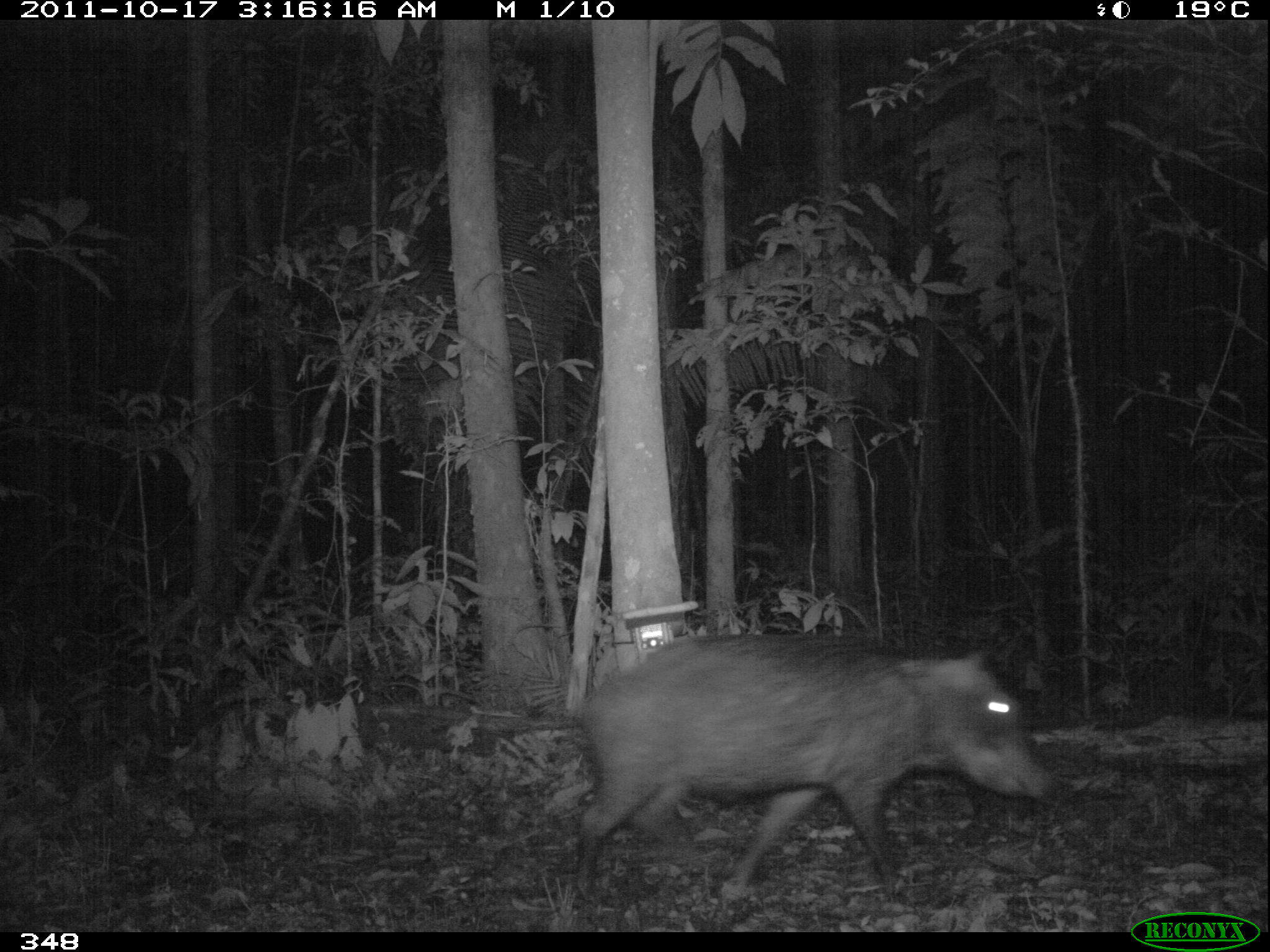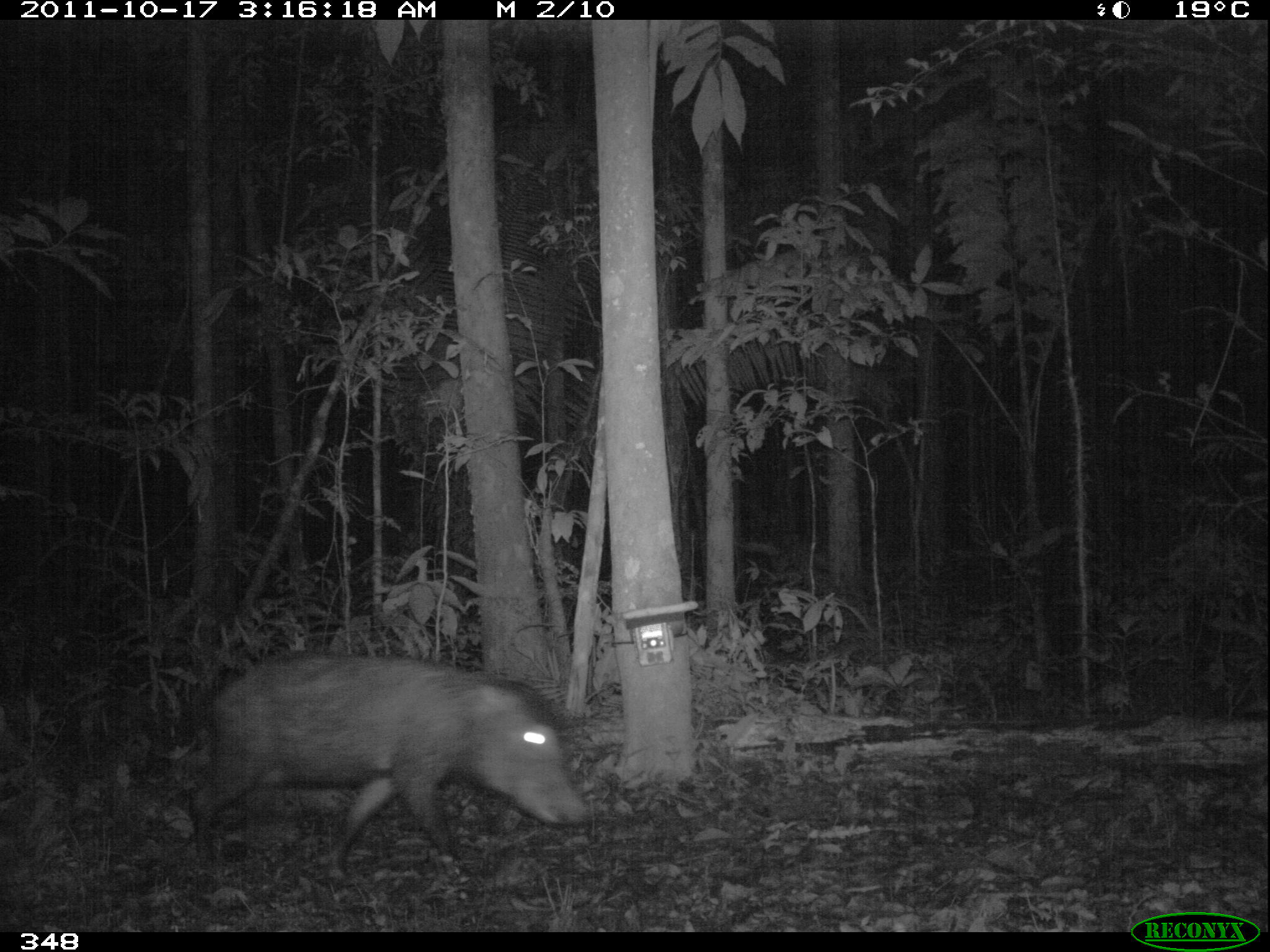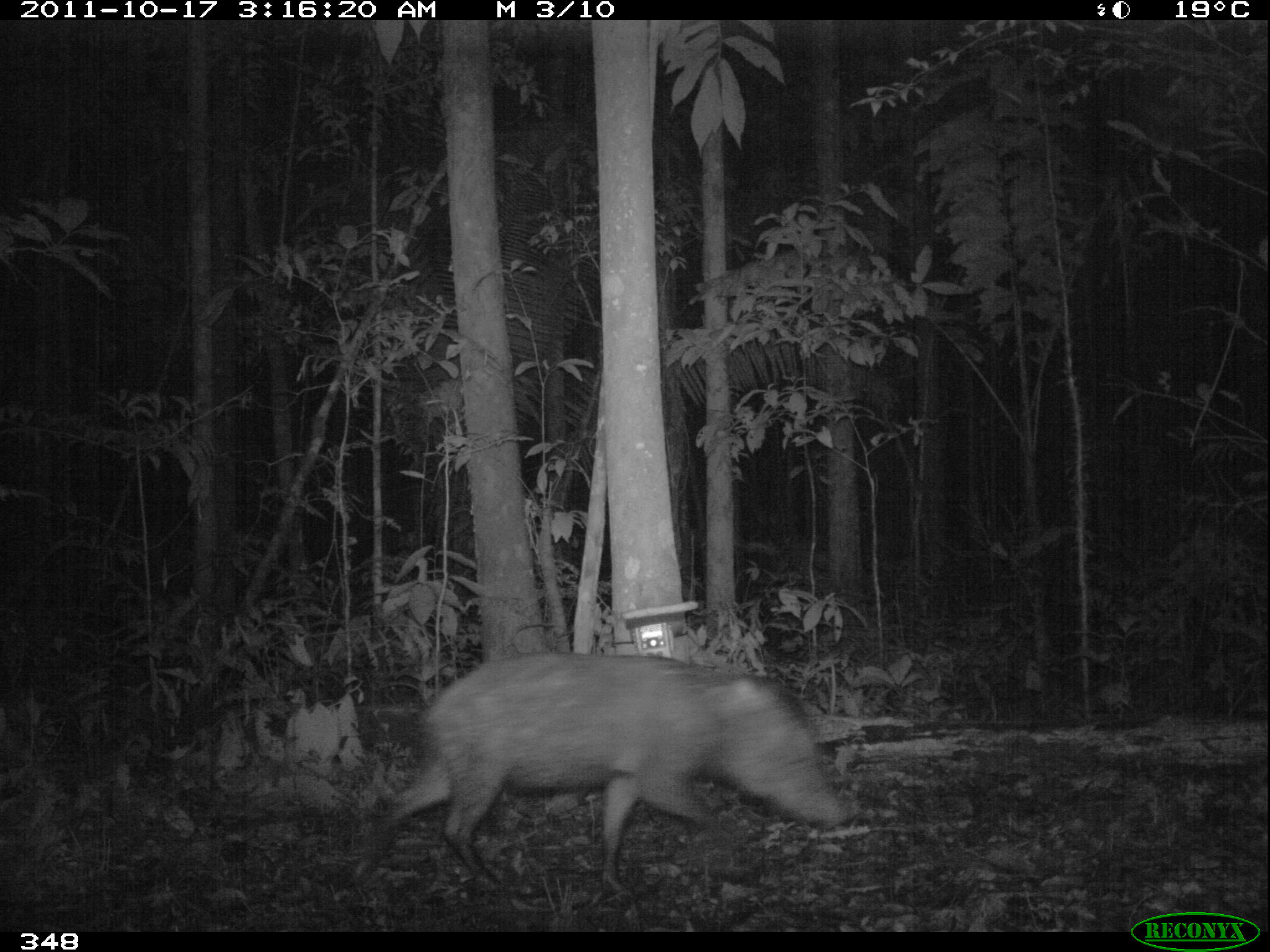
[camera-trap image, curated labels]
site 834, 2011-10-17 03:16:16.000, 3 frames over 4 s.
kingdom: Animalia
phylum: Chordata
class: Mammalia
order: Artiodactyla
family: Tayassuidae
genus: Tayassu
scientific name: Tayassu pecari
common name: white-lipped peccary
Tayassu pecari (white-lipped peccary).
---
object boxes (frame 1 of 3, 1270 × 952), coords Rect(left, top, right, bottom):
tayassu pecari: Rect(571, 631, 1054, 906)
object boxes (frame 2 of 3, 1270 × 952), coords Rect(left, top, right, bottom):
tayassu pecari: Rect(180, 649, 593, 888)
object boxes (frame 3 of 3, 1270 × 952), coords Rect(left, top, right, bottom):
tayassu pecari: Rect(349, 649, 851, 897)